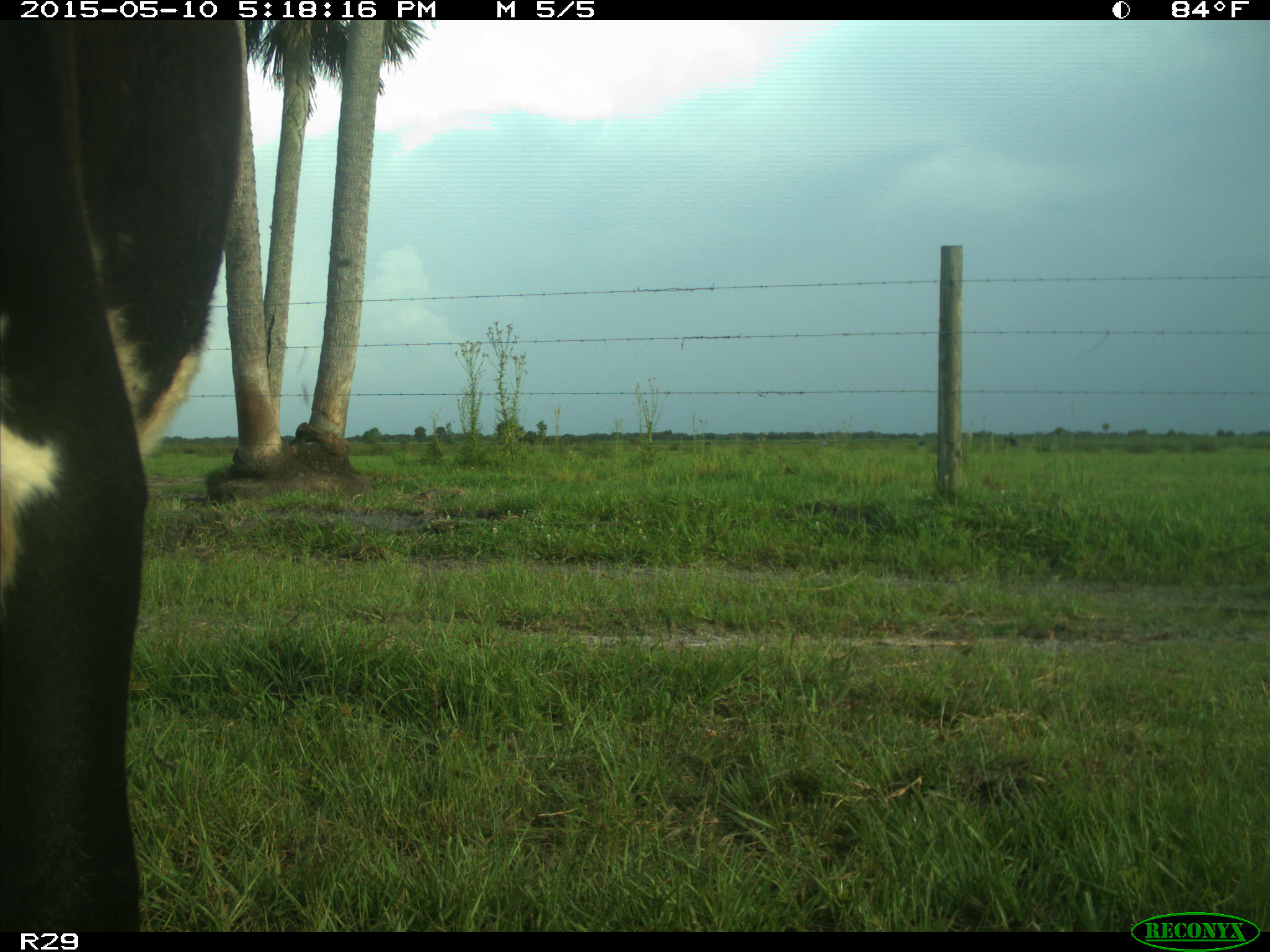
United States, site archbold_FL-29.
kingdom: Animalia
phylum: Chordata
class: Mammalia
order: Artiodactyla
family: Bovidae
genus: Bos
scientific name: Bos taurus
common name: domestic cow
Bos taurus (domestic cow).